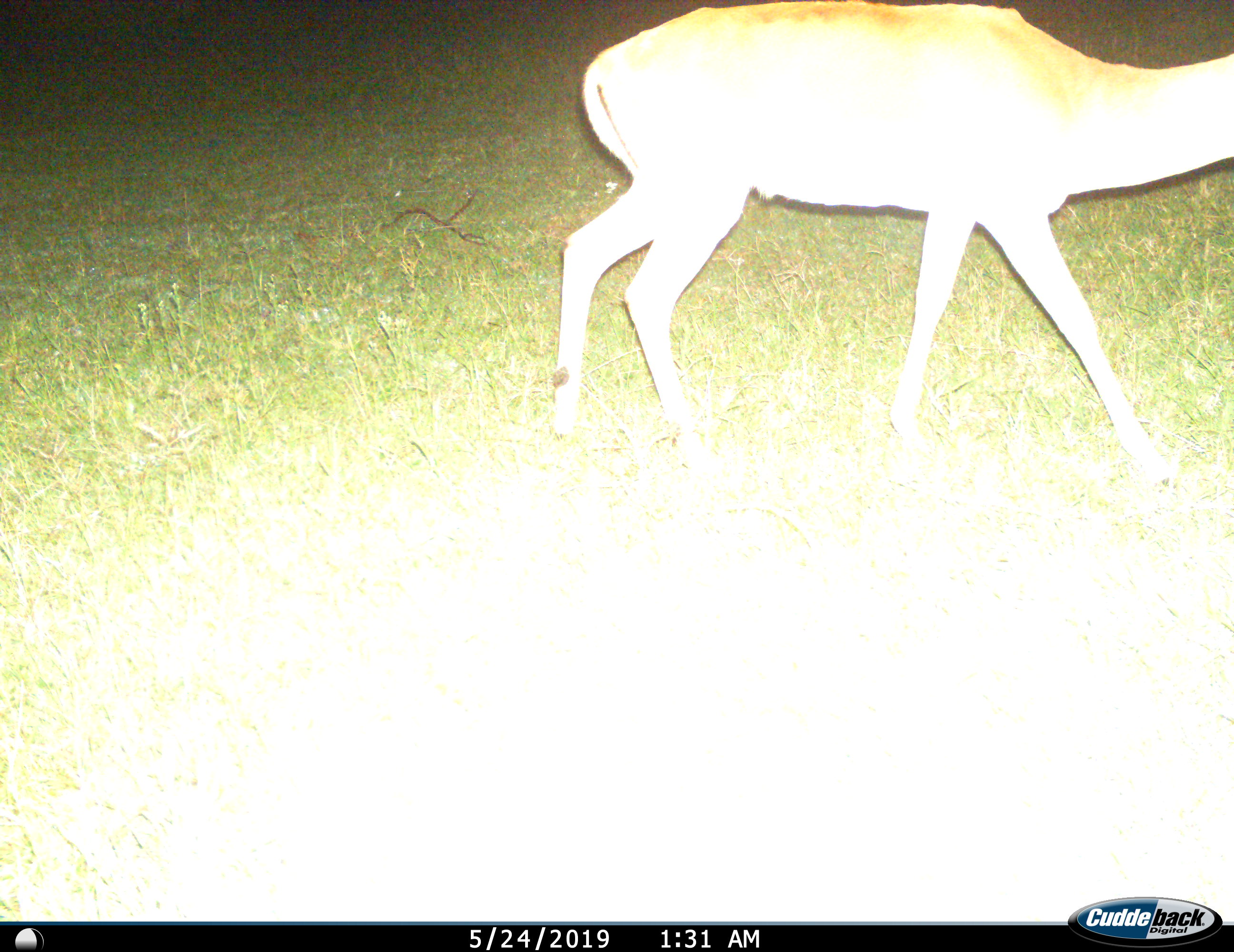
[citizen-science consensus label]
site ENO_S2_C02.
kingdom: Animalia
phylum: Chordata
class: Mammalia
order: Artiodactyla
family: Bovidae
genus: Aepyceros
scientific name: Aepyceros melampus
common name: impala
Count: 1.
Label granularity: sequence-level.